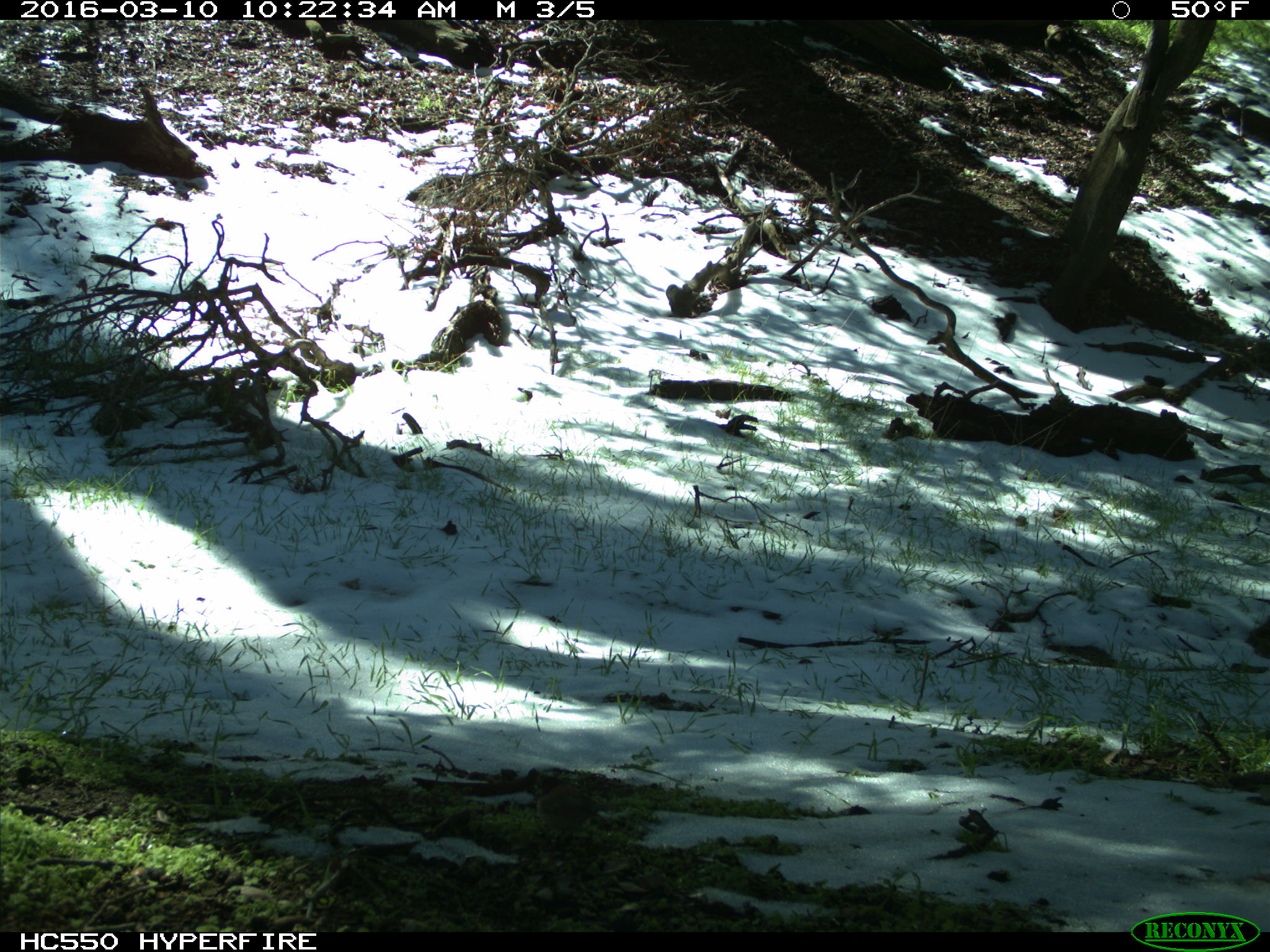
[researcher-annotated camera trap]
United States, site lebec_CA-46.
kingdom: Animalia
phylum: Chordata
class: Aves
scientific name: Aves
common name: birds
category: unidentified bird